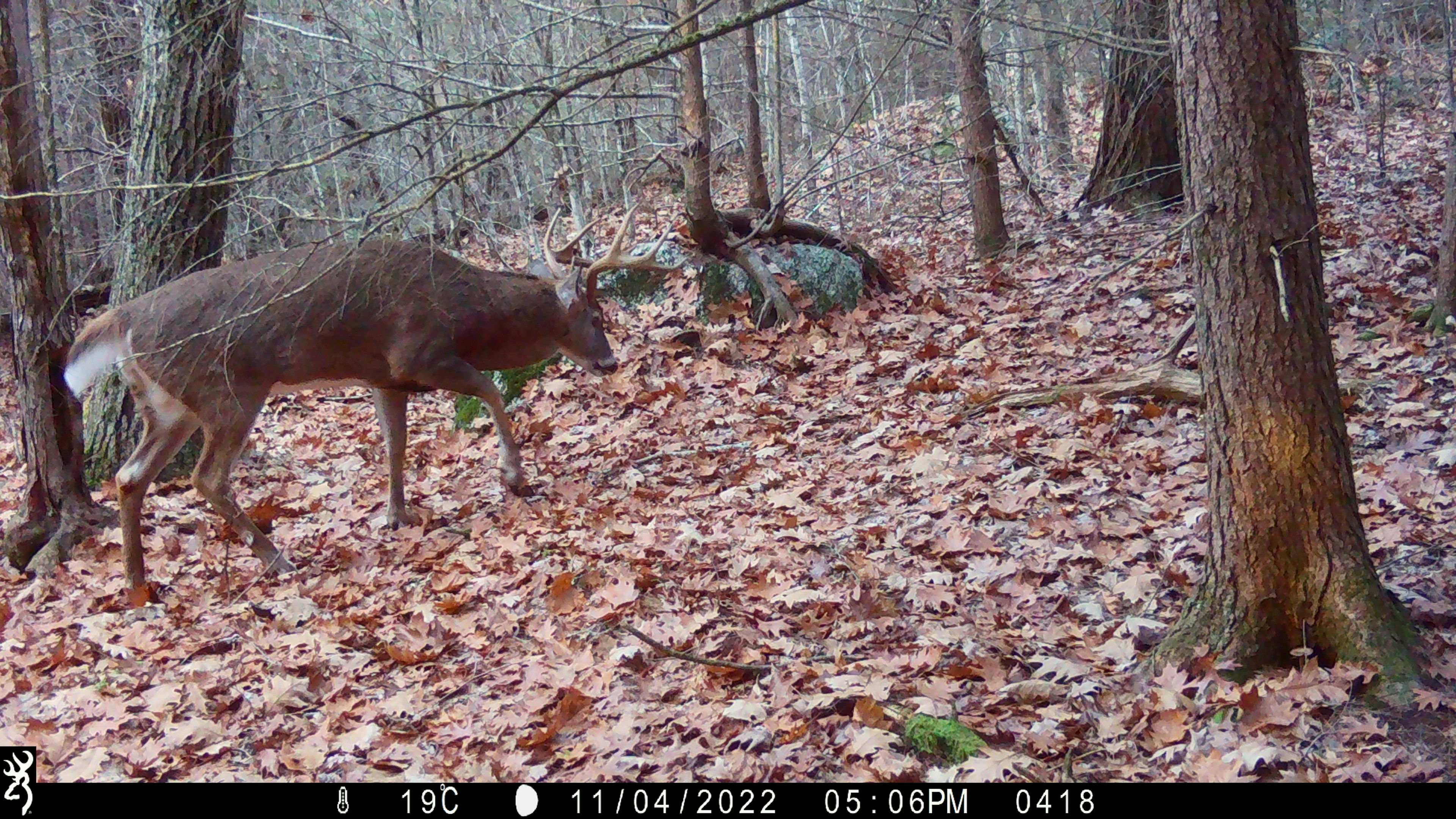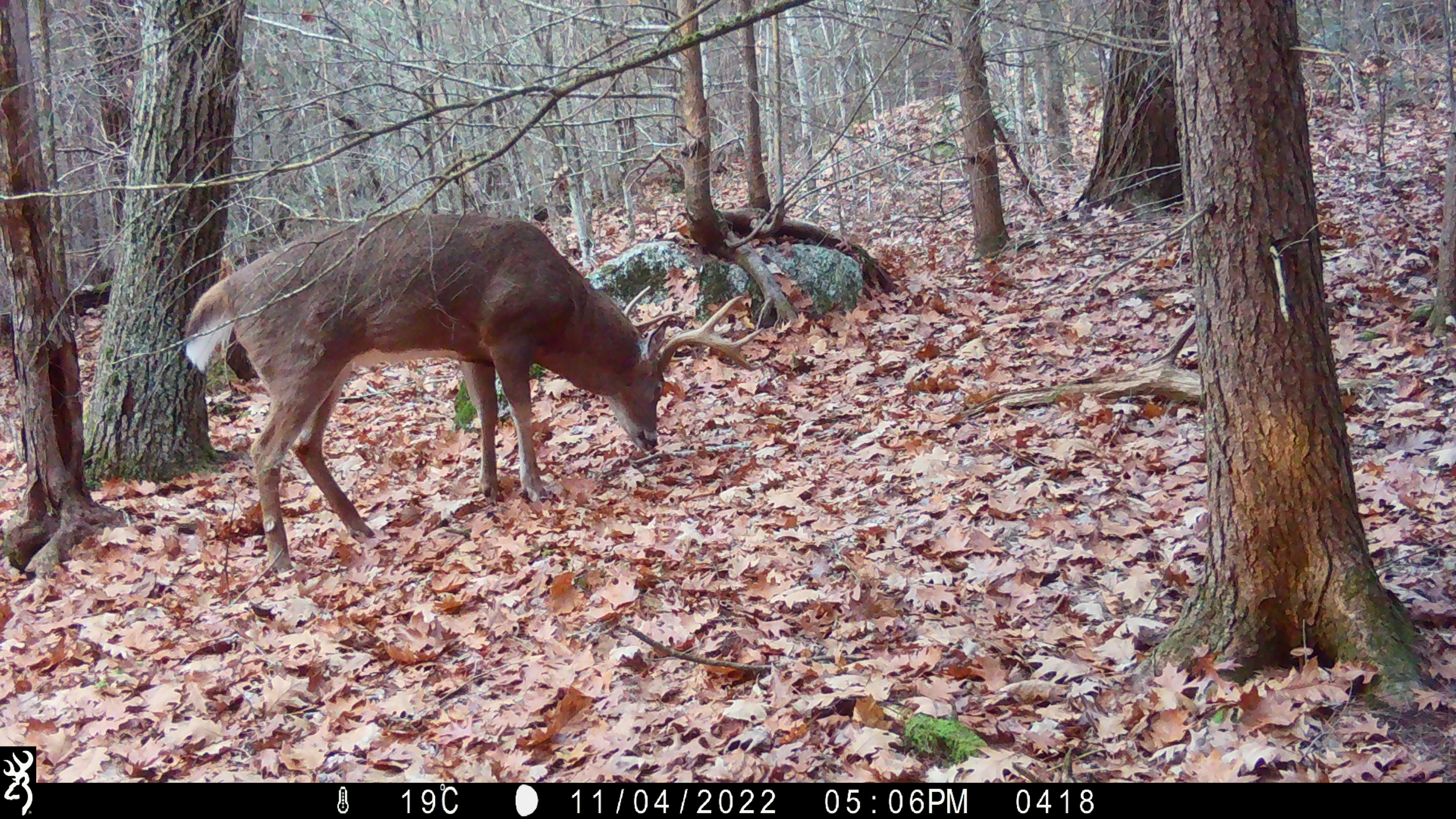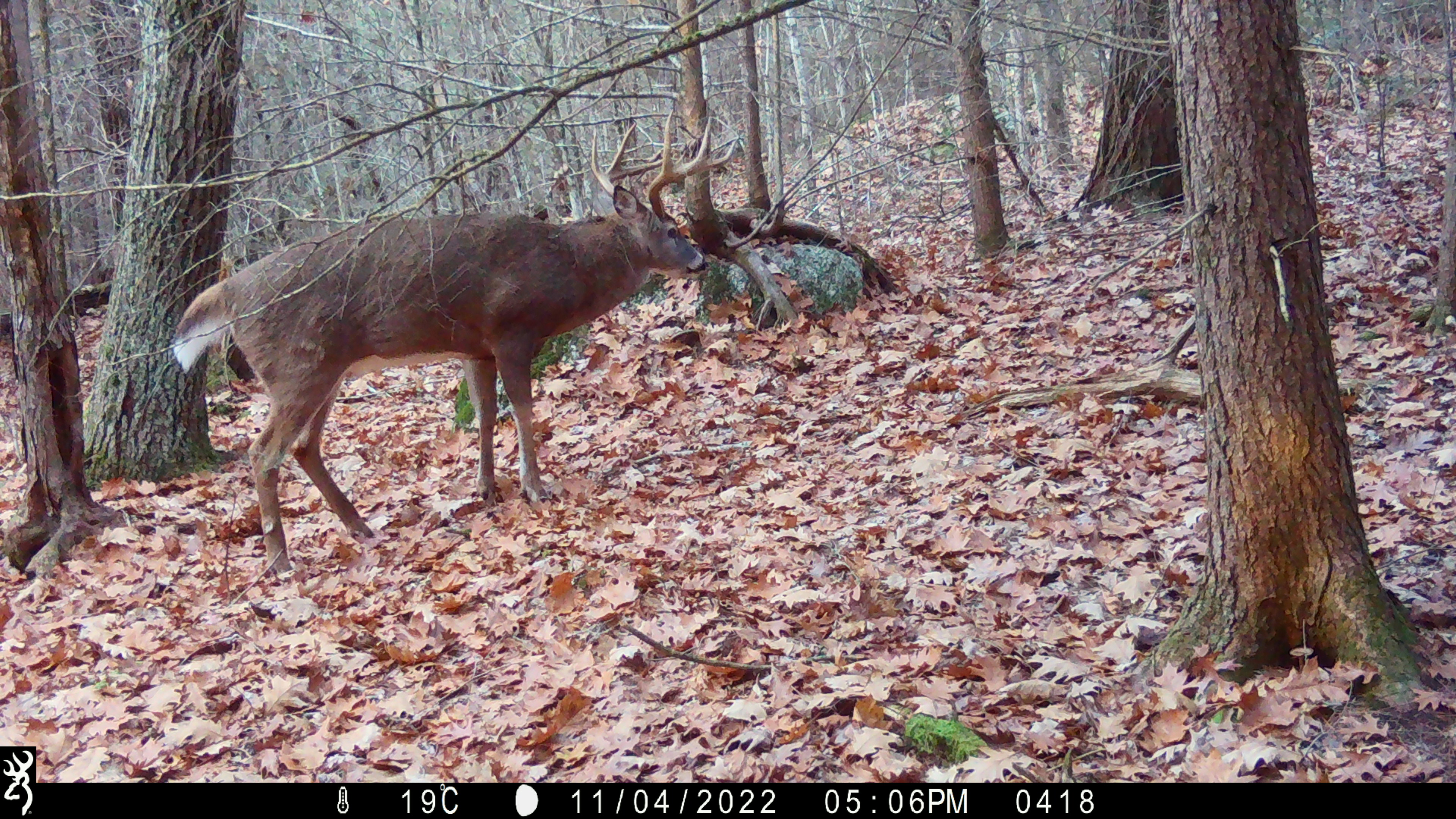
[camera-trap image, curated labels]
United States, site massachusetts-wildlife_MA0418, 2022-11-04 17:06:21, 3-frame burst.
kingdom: Animalia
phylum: Chordata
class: Mammalia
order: Artiodactyla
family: Cervidae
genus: Odocoileus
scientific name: Odocoileus virginianus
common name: white-tailed deer